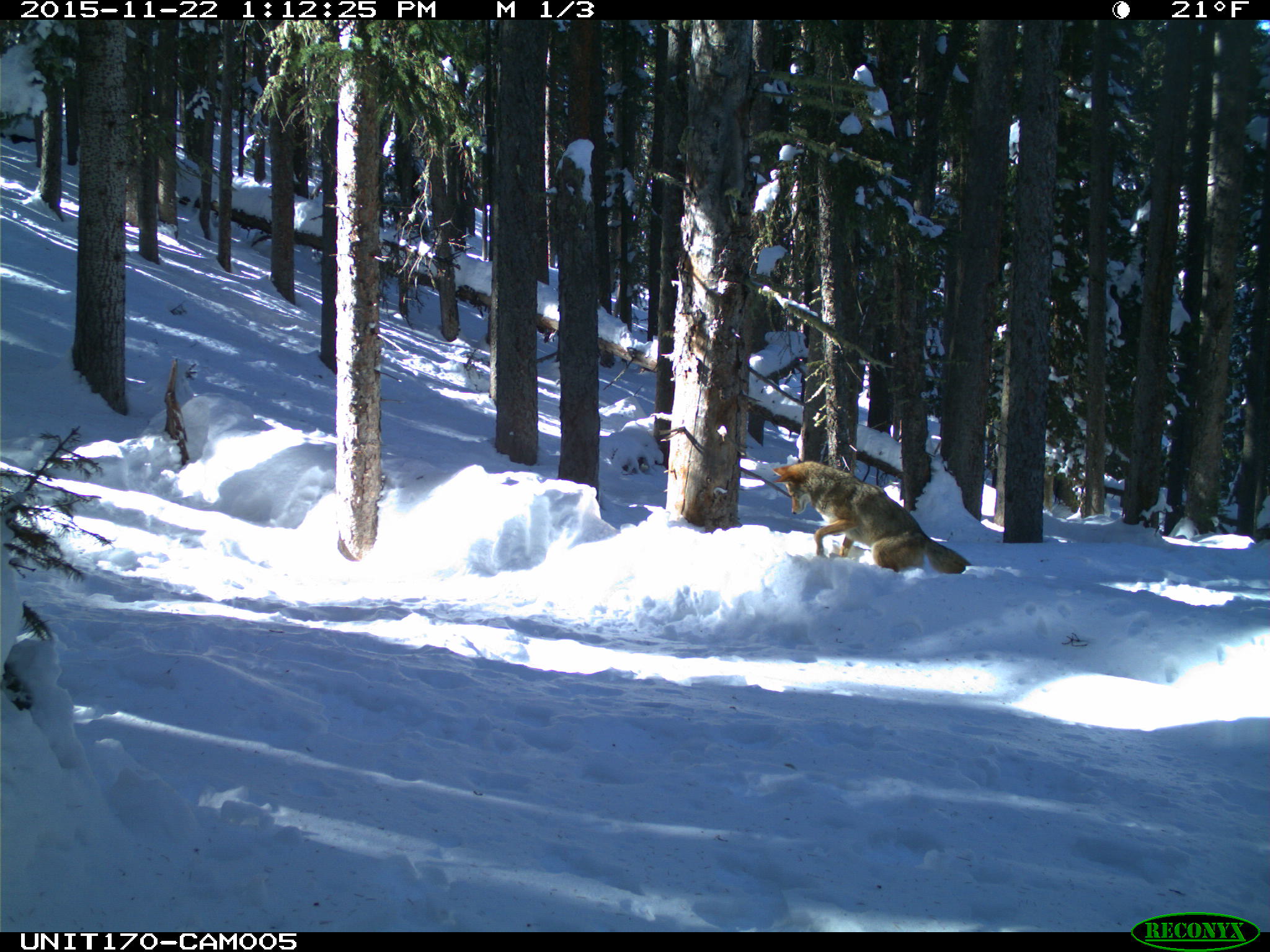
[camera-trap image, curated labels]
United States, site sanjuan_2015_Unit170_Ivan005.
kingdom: Animalia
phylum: Chordata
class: Mammalia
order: Carnivora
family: Canidae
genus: Canis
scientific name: Canis latrans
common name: coyote